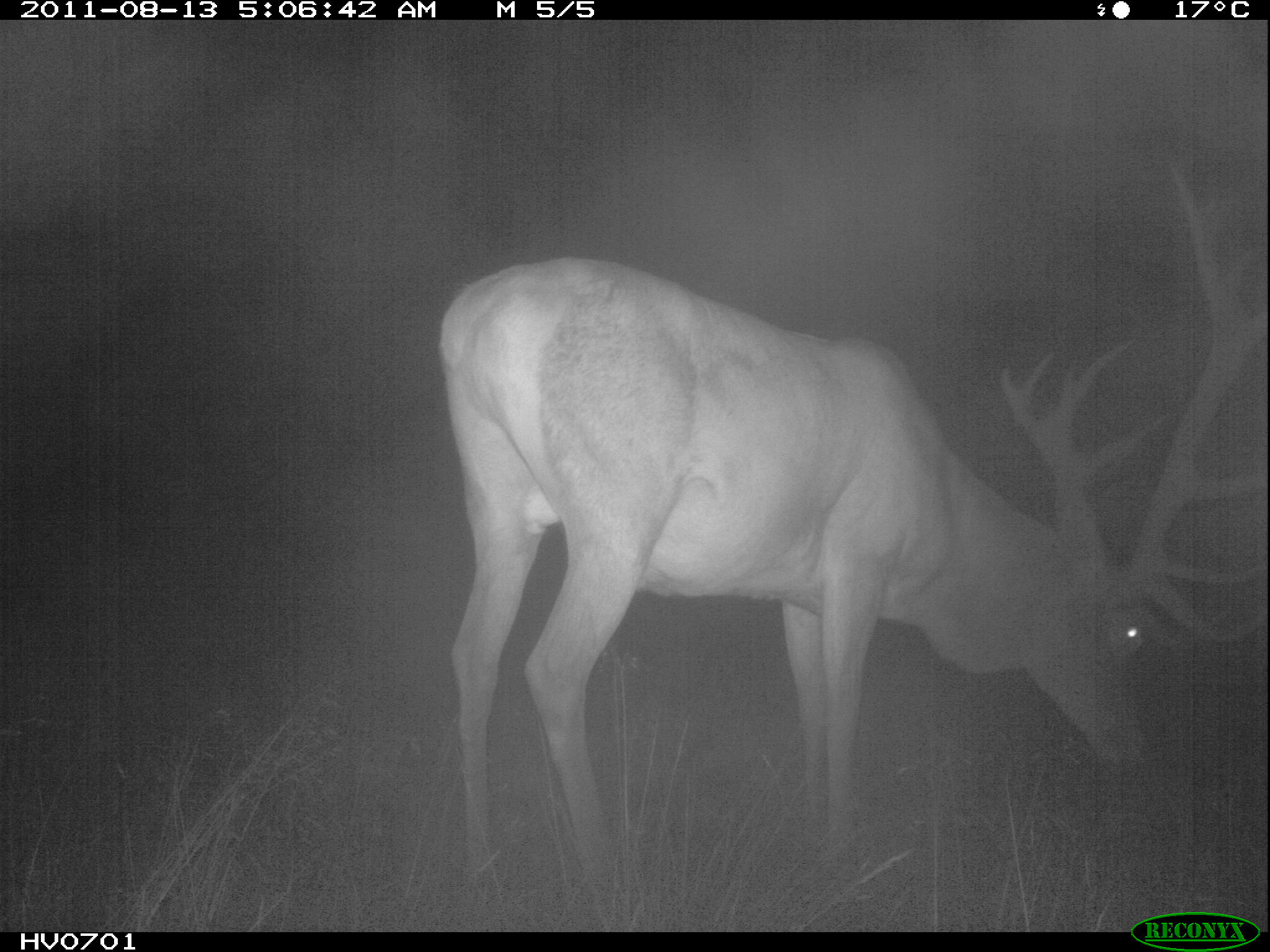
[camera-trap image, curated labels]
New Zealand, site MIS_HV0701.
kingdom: Animalia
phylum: Chordata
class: Mammalia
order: Artiodactyla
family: Cervidae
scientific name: Cervidae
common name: deer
Deer (Cervidae).